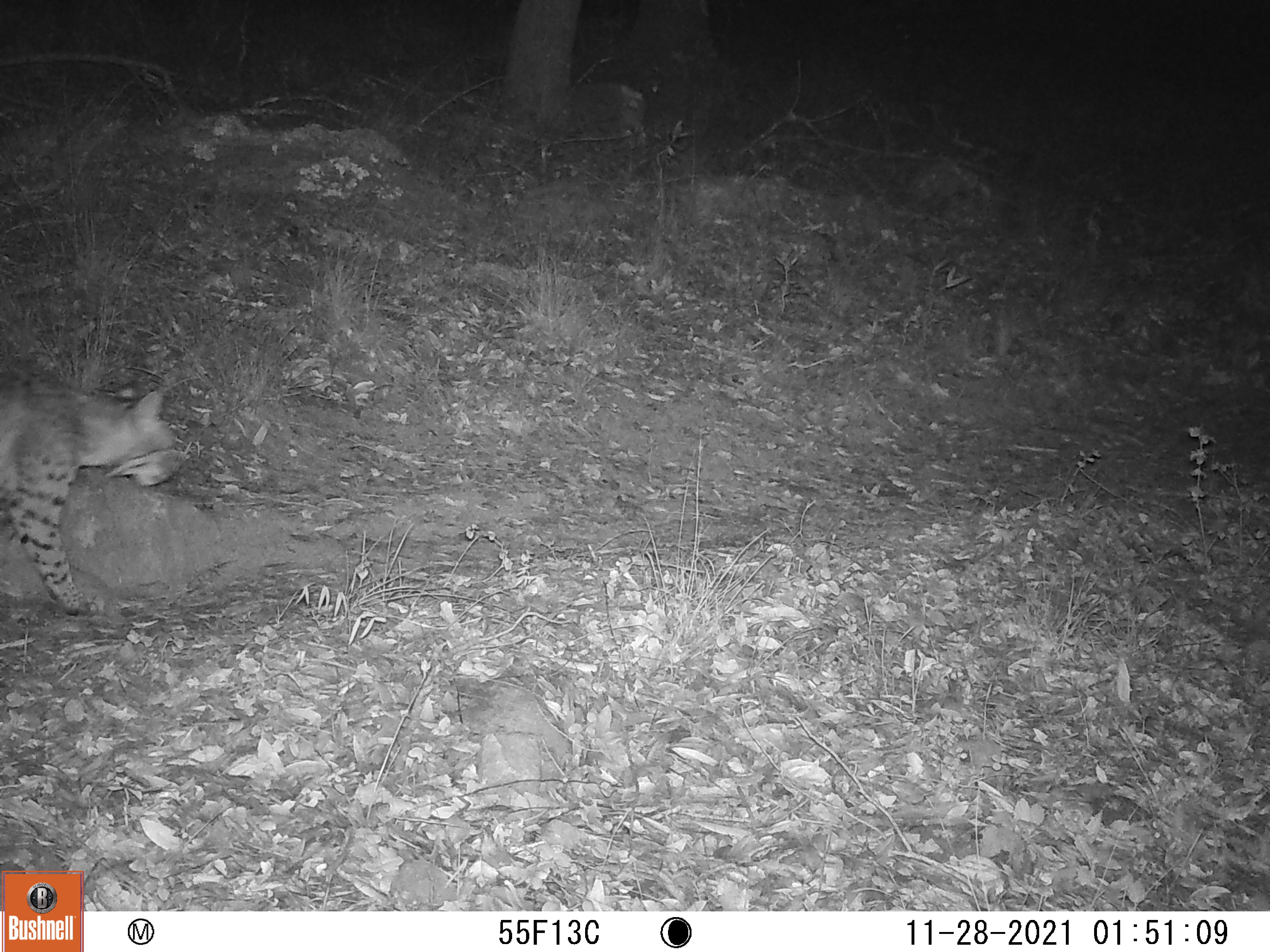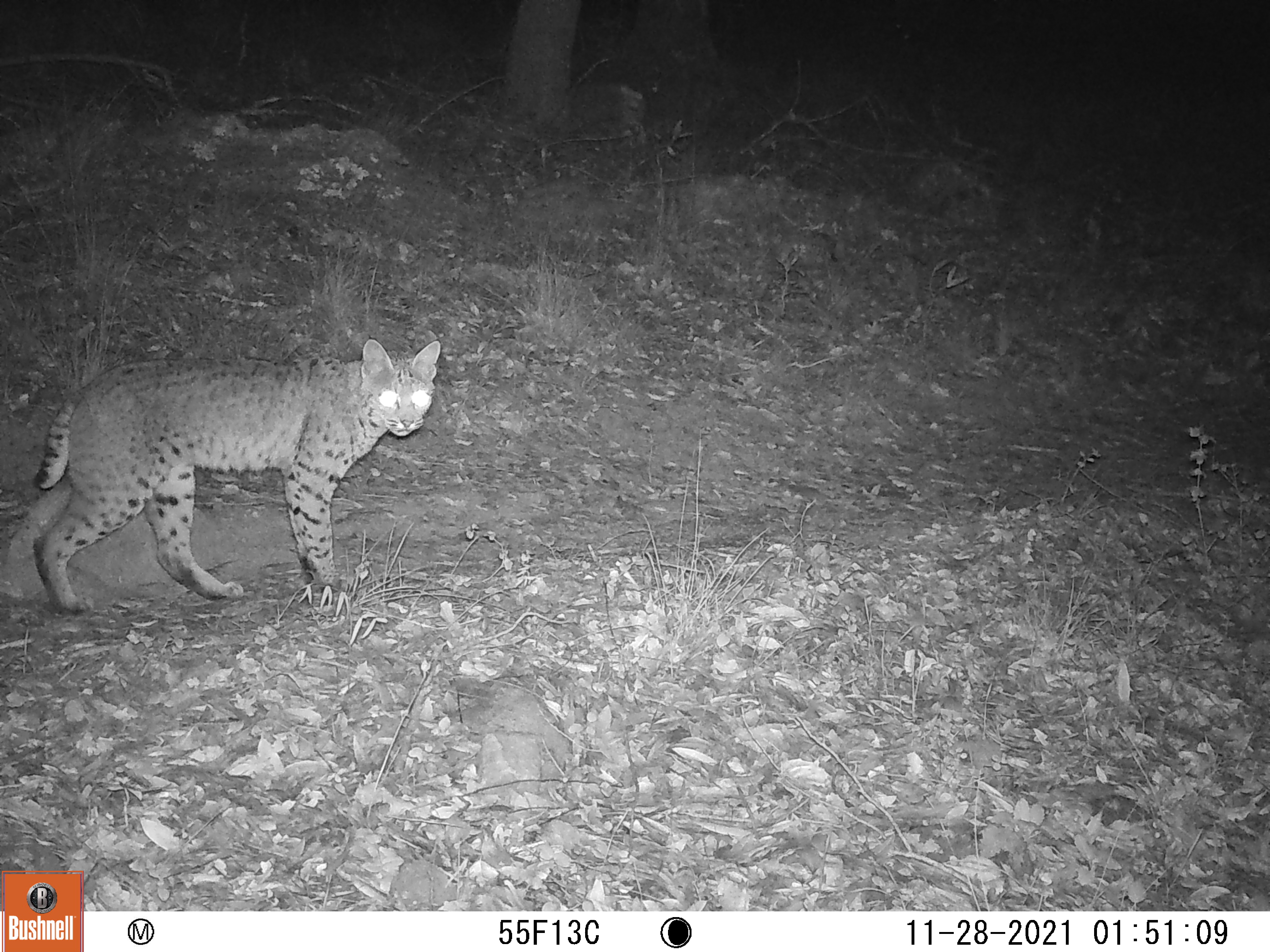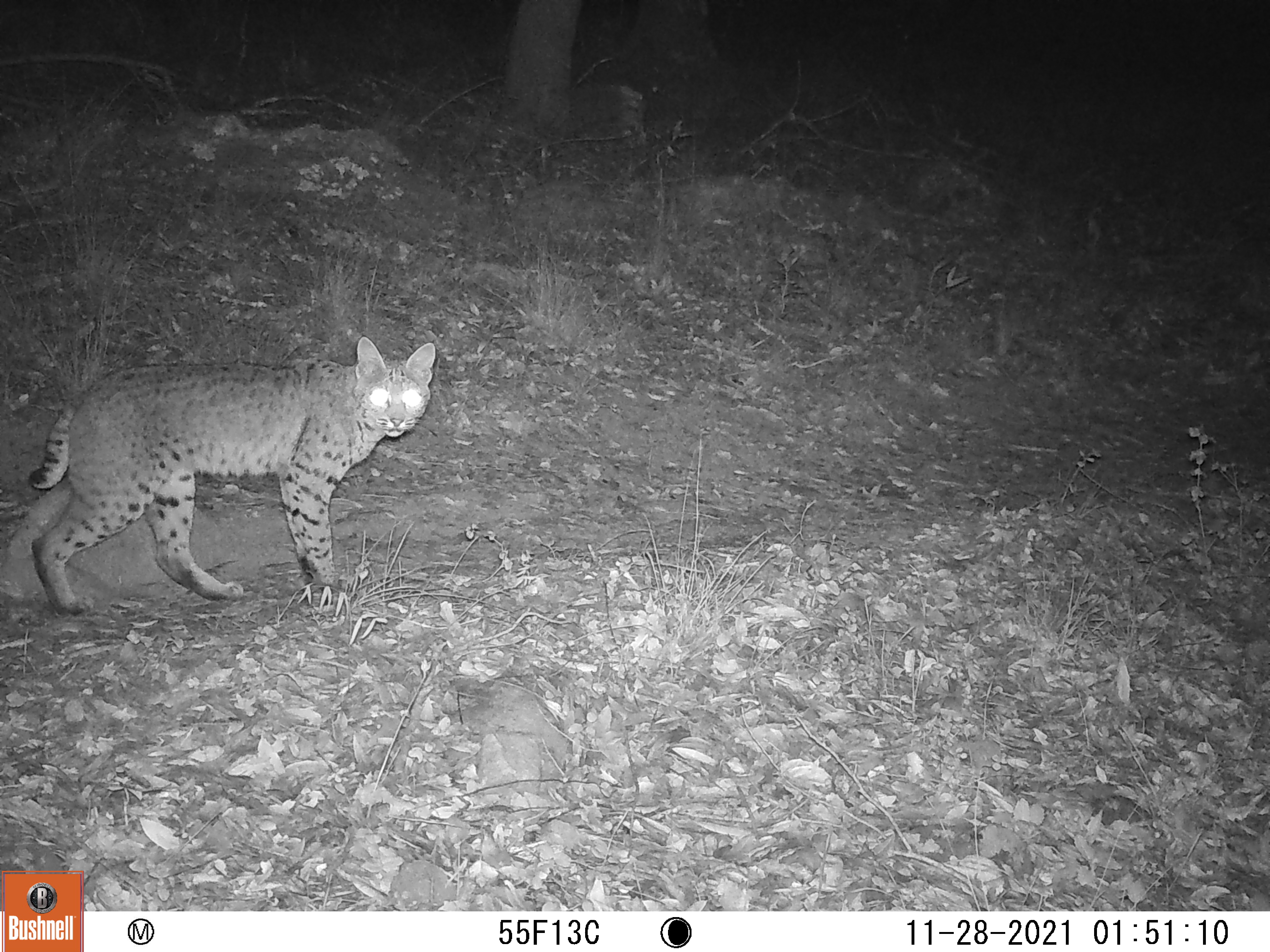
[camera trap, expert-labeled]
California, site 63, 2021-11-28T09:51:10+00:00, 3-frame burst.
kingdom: Animalia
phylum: Chordata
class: Mammalia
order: Carnivora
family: Felidae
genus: Lynx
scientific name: Lynx rufus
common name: bobcat